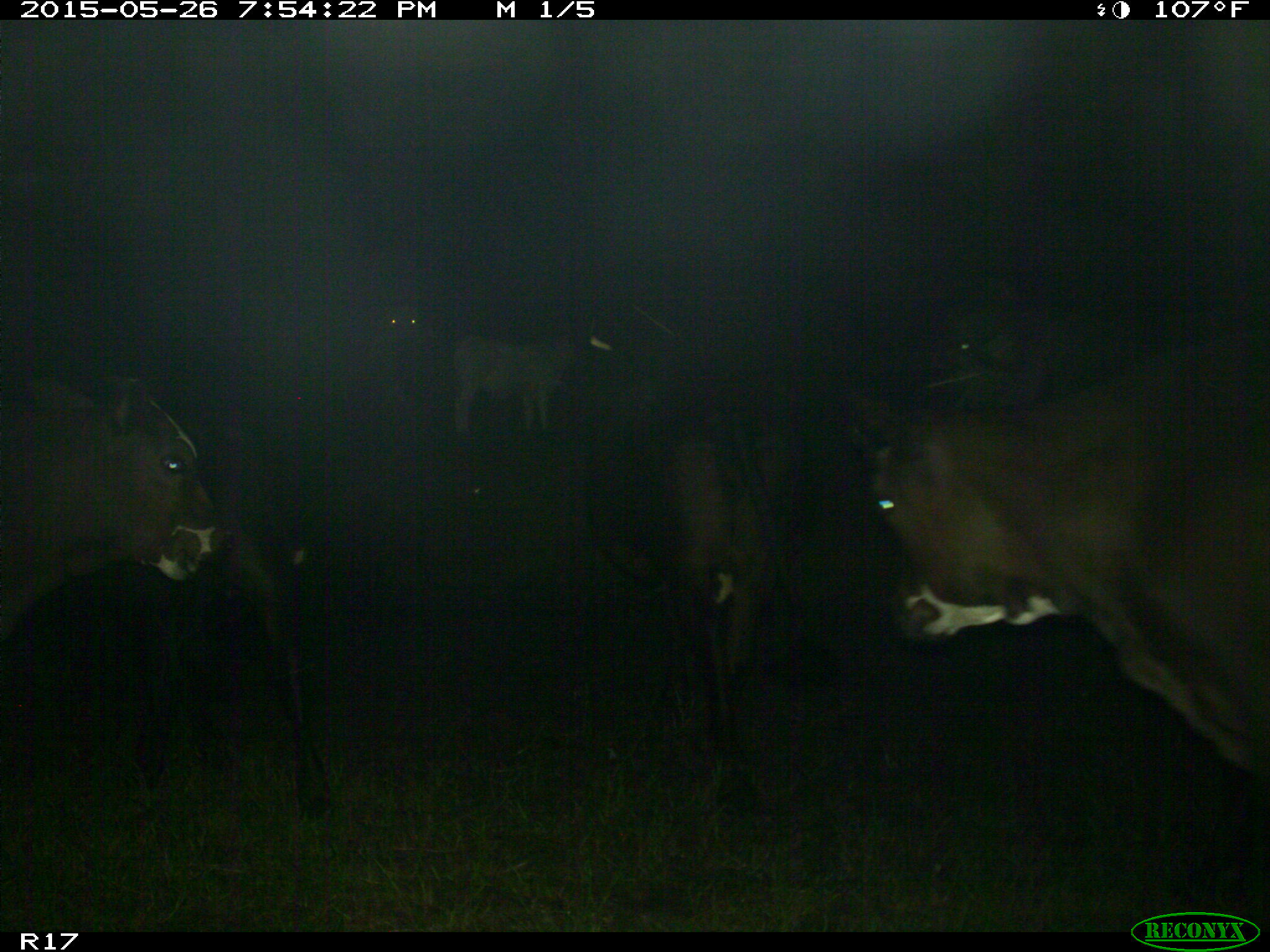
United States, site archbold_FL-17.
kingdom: Animalia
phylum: Chordata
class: Mammalia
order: Artiodactyla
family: Bovidae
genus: Bos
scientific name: Bos taurus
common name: domestic cow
Bos taurus (domestic cow).